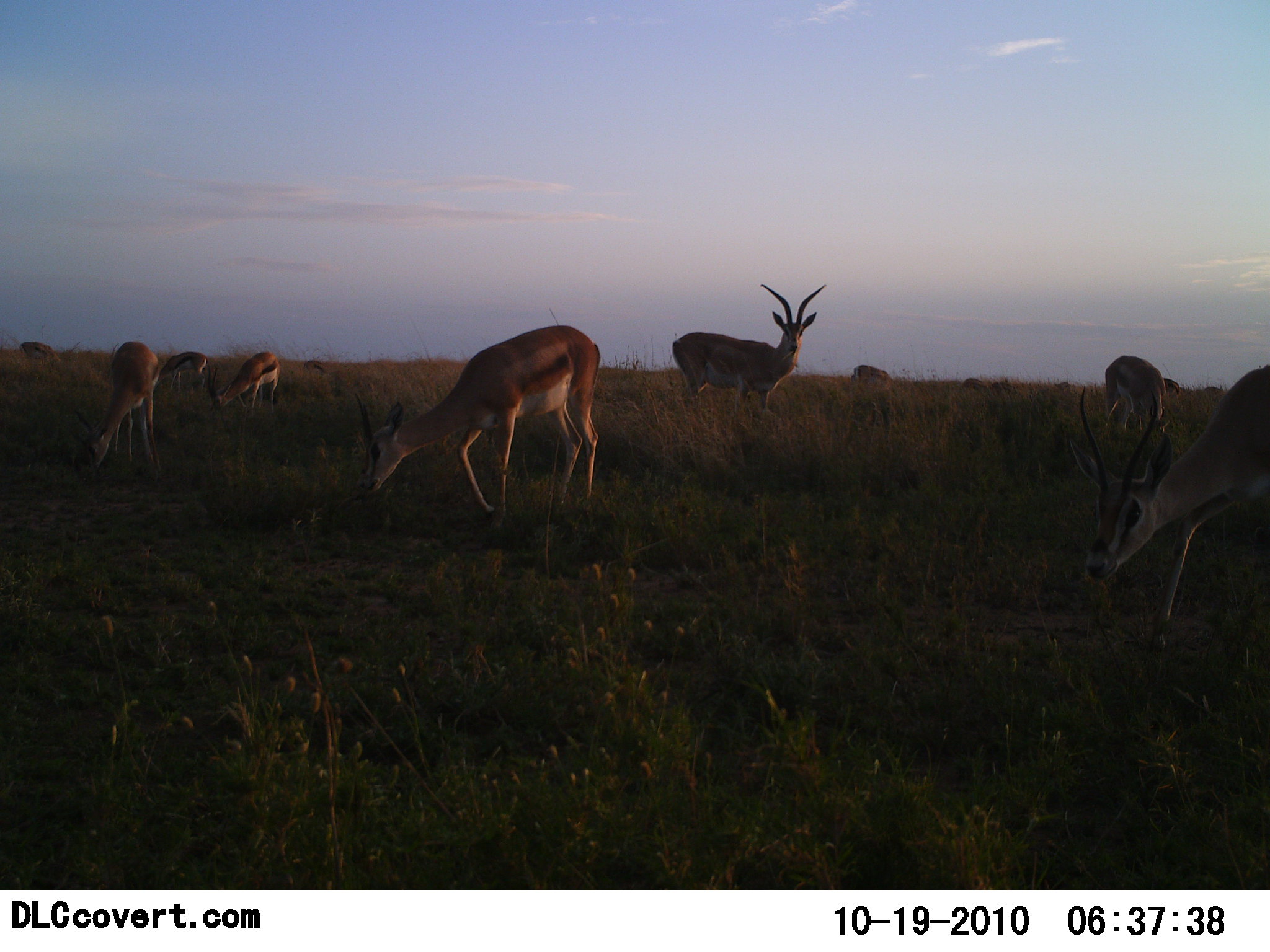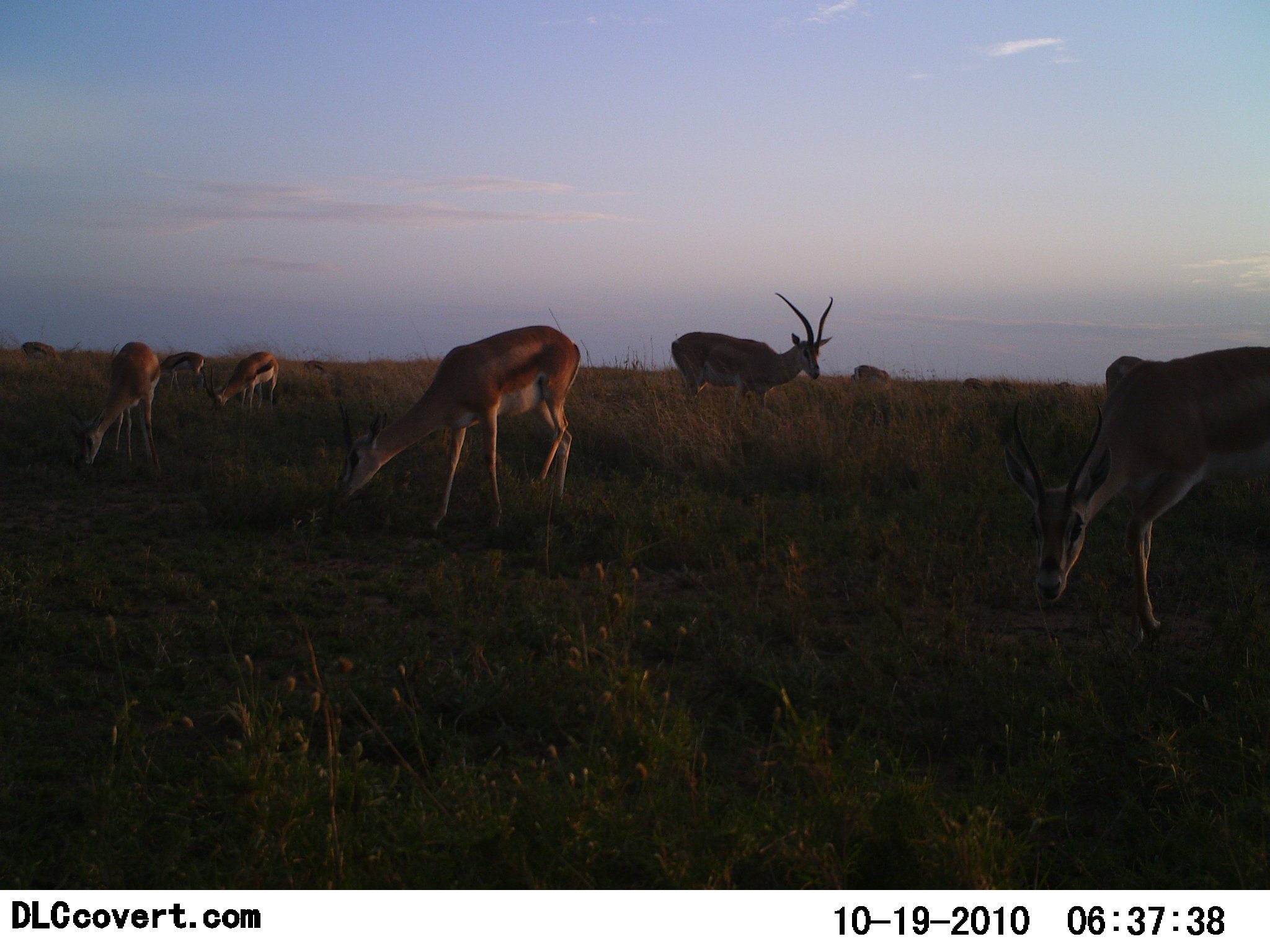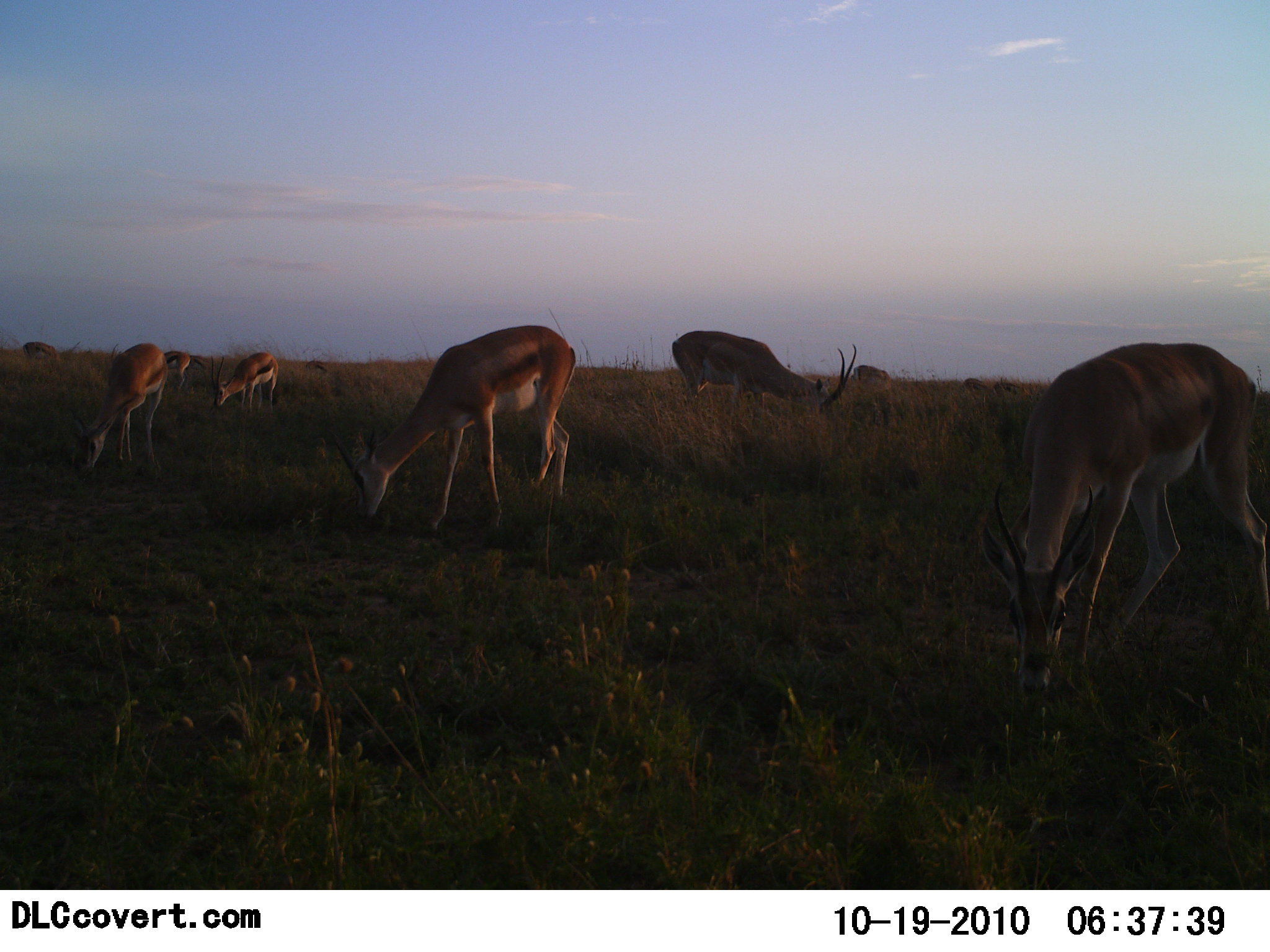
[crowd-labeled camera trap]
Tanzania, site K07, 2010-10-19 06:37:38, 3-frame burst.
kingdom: Animalia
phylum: Chordata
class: Mammalia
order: Artiodactyla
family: Bovidae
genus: Nanger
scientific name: Nanger granti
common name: grant's gazelle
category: gazellegrants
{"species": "gazellegrants (grant's gazelle) (Nanger granti)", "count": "8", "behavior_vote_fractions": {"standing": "55%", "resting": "0%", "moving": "18%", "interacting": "0%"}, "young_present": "9%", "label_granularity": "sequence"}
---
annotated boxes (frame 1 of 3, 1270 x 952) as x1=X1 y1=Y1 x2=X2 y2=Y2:
animal: x1=1066 y1=363 x2=1270 y2=665; x1=356 y1=322 x2=606 y2=537; x1=671 y1=281 x2=830 y2=426; x1=84 y1=340 x2=160 y2=474; x1=1103 y1=354 x2=1170 y2=440; x1=208 y1=352 x2=280 y2=420; x1=154 y1=350 x2=206 y2=401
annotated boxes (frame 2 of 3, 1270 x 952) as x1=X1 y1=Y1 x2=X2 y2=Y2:
animal: x1=1001 y1=345 x2=1269 y2=630; x1=335 y1=324 x2=582 y2=536; x1=669 y1=290 x2=835 y2=427; x1=83 y1=340 x2=159 y2=467; x1=209 y1=351 x2=280 y2=417; x1=154 y1=351 x2=206 y2=401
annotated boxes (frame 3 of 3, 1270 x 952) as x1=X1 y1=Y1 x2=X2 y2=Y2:
animal: x1=980 y1=342 x2=1269 y2=702; x1=328 y1=324 x2=577 y2=534; x1=669 y1=329 x2=858 y2=433; x1=73 y1=340 x2=160 y2=473; x1=209 y1=352 x2=280 y2=417; x1=154 y1=351 x2=206 y2=401